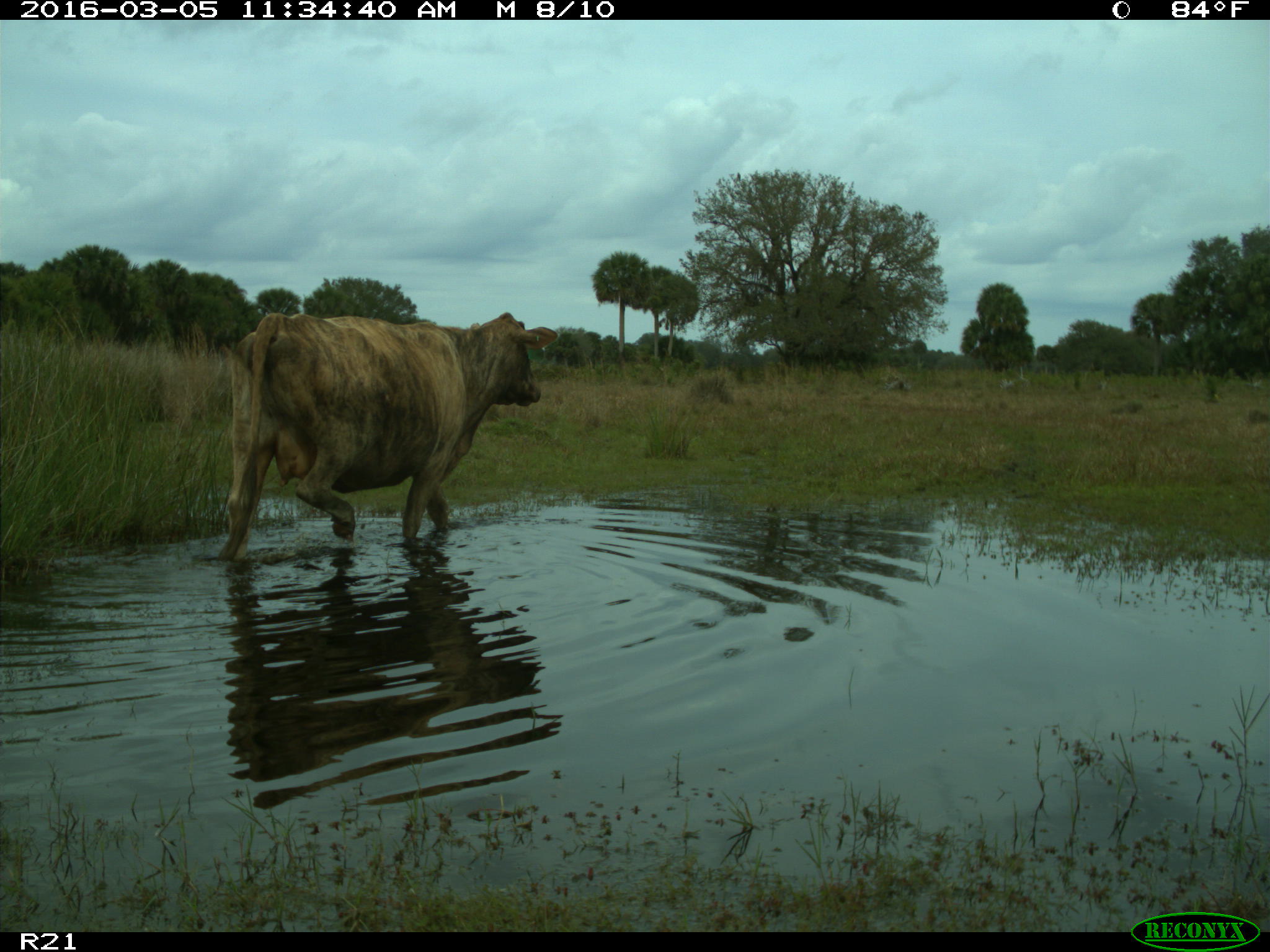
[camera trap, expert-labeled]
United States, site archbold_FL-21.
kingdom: Animalia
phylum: Chordata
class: Mammalia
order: Artiodactyla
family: Bovidae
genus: Bos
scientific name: Bos taurus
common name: domestic cow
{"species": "Bos taurus (domestic cow)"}